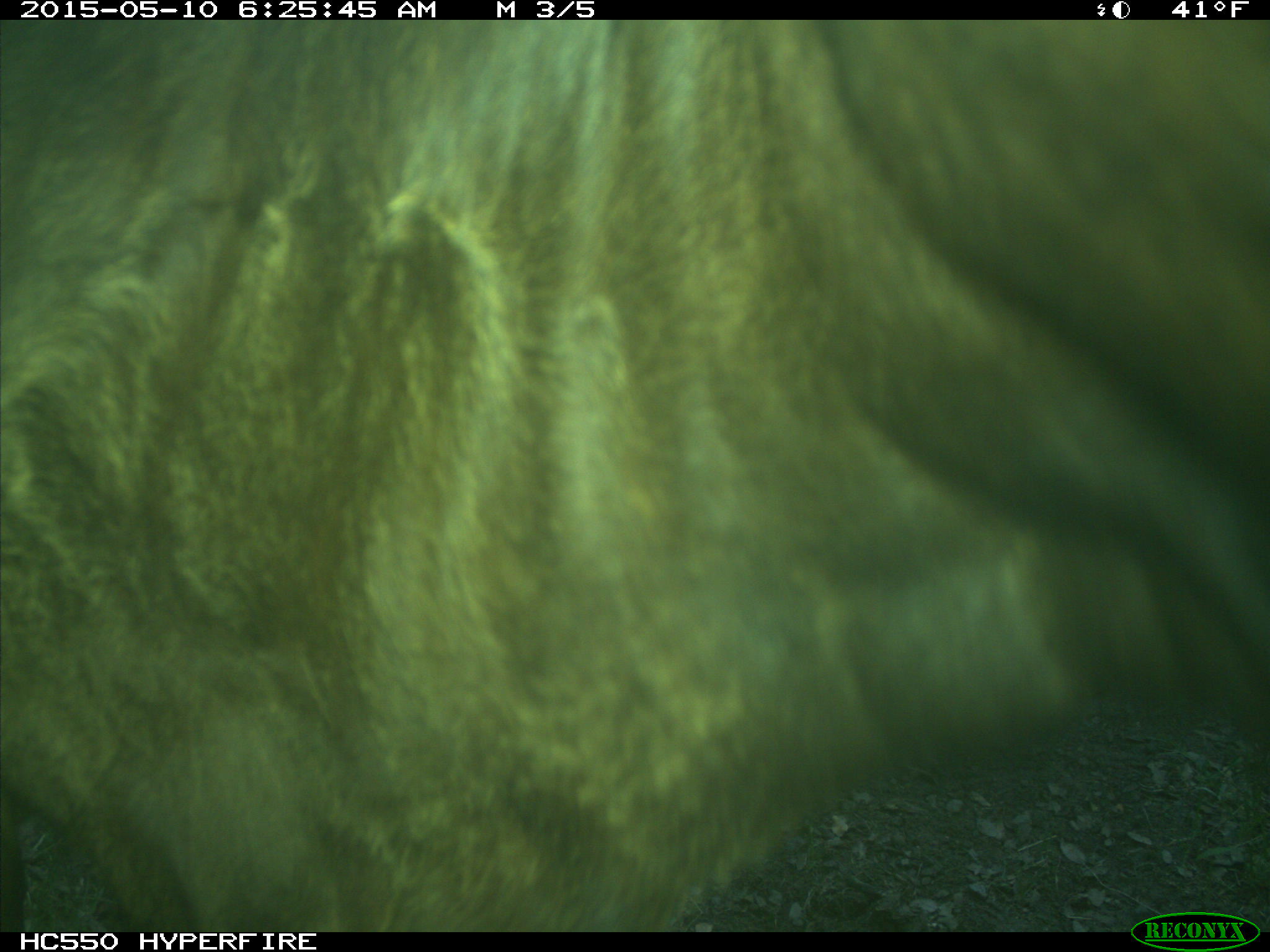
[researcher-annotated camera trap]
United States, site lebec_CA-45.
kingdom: Animalia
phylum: Chordata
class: Mammalia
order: Artiodactyla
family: Bovidae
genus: Bos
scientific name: Bos taurus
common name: domestic cow